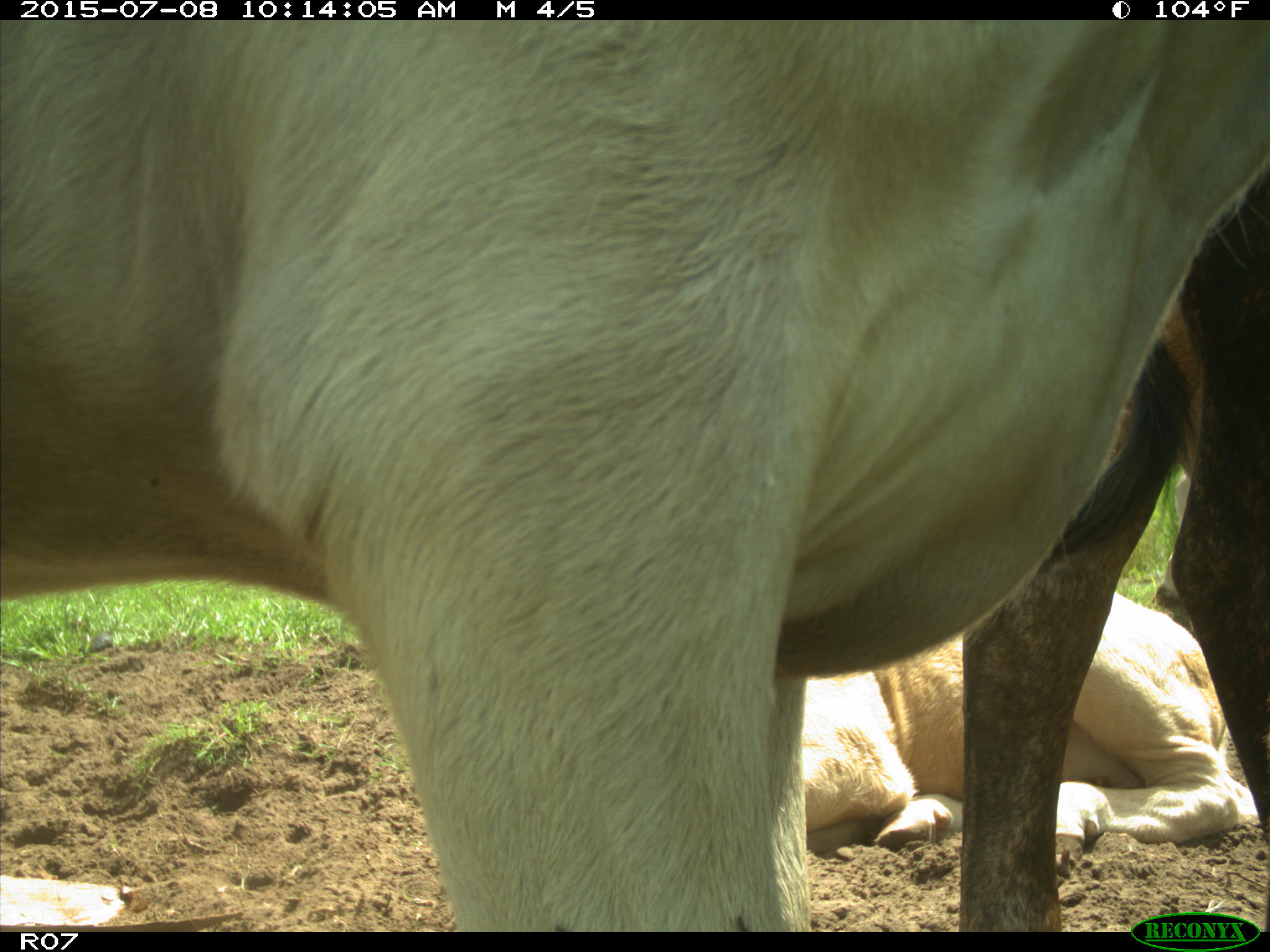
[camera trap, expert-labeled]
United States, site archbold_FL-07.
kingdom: Animalia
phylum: Chordata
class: Mammalia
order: Artiodactyla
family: Bovidae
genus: Bos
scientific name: Bos taurus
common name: domestic cow